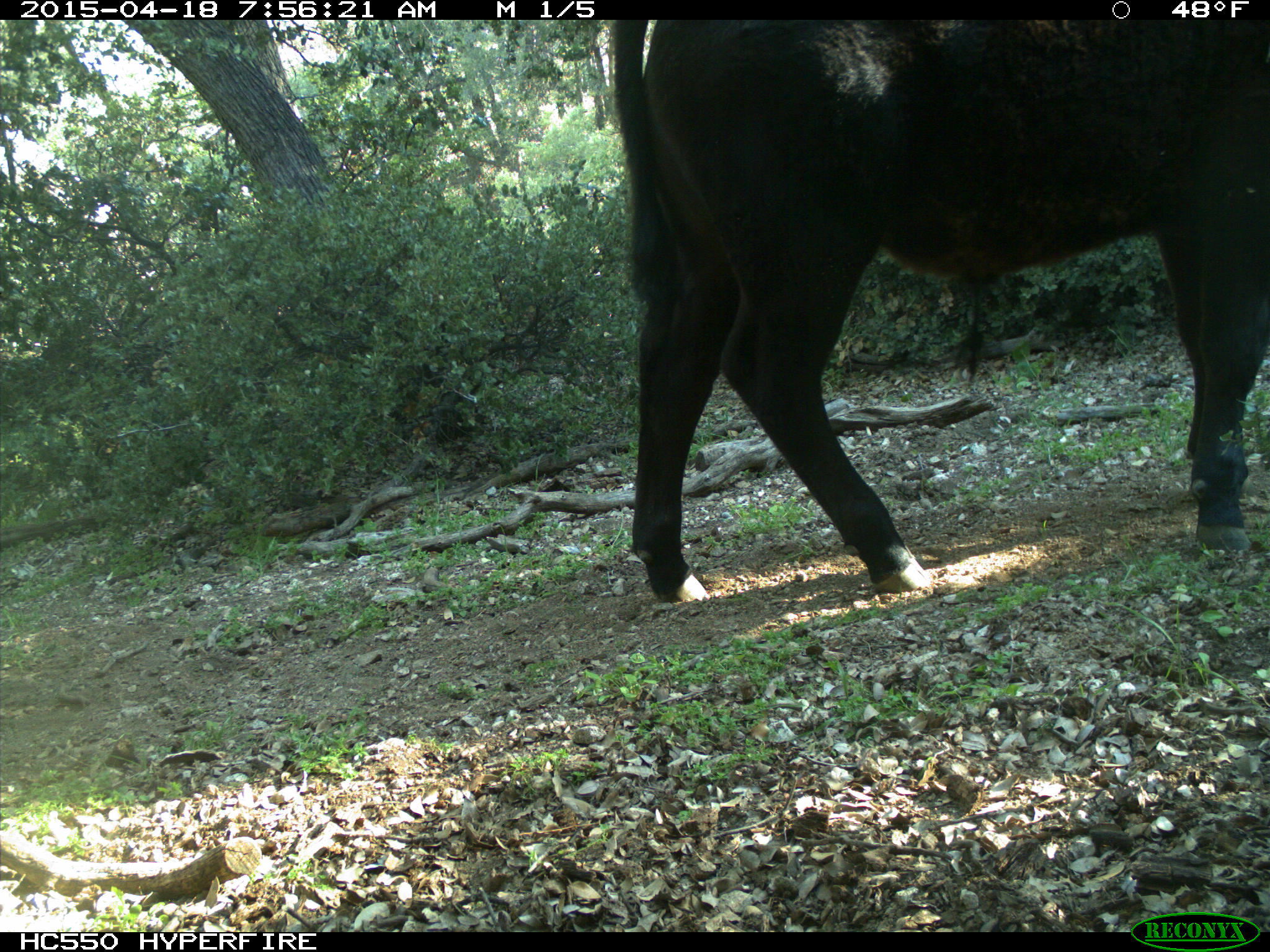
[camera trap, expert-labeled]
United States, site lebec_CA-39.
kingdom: Animalia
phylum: Chordata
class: Mammalia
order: Artiodactyla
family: Bovidae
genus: Bos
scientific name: Bos taurus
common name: domestic cow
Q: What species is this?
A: Bos taurus (domestic cow).